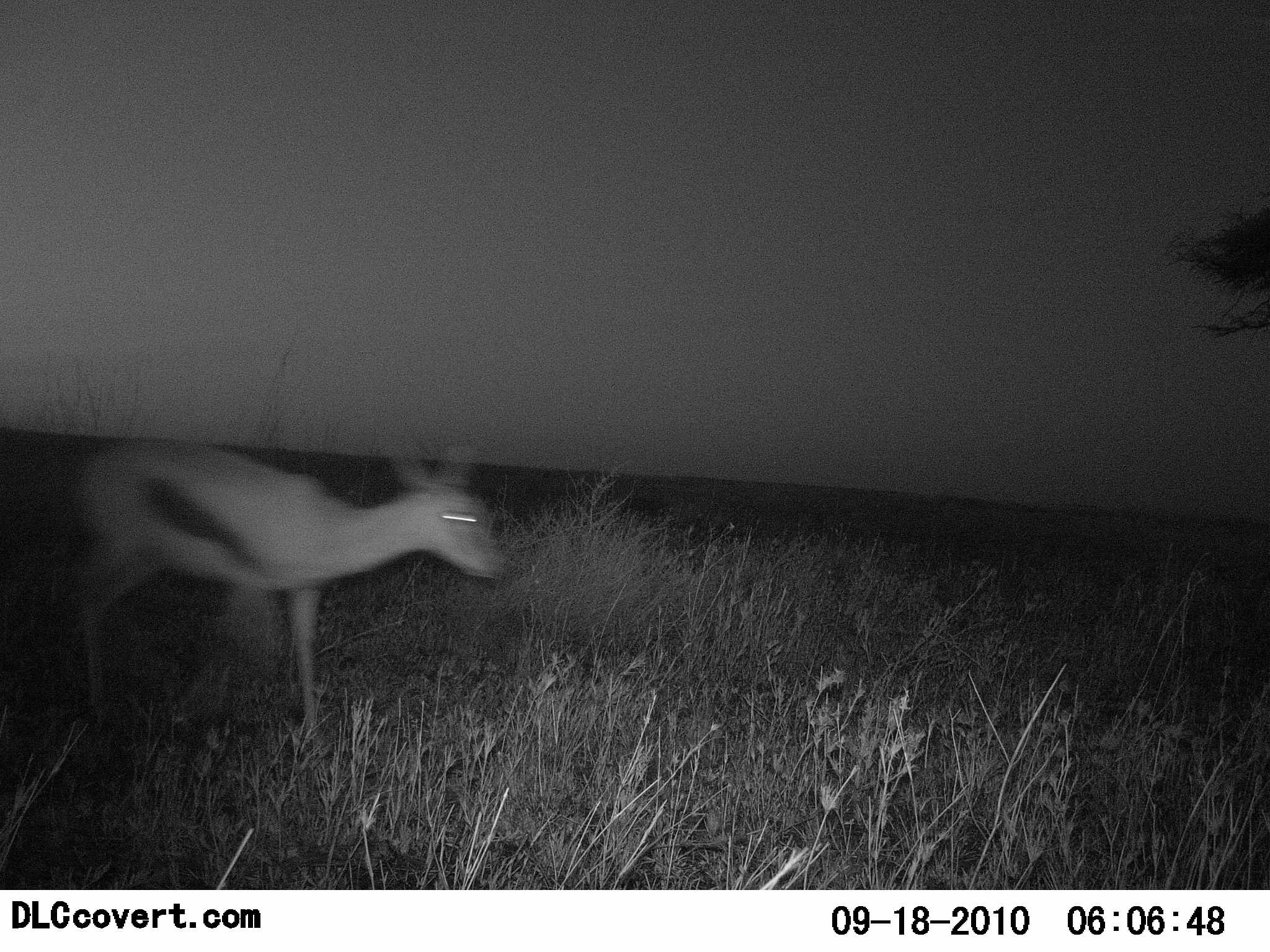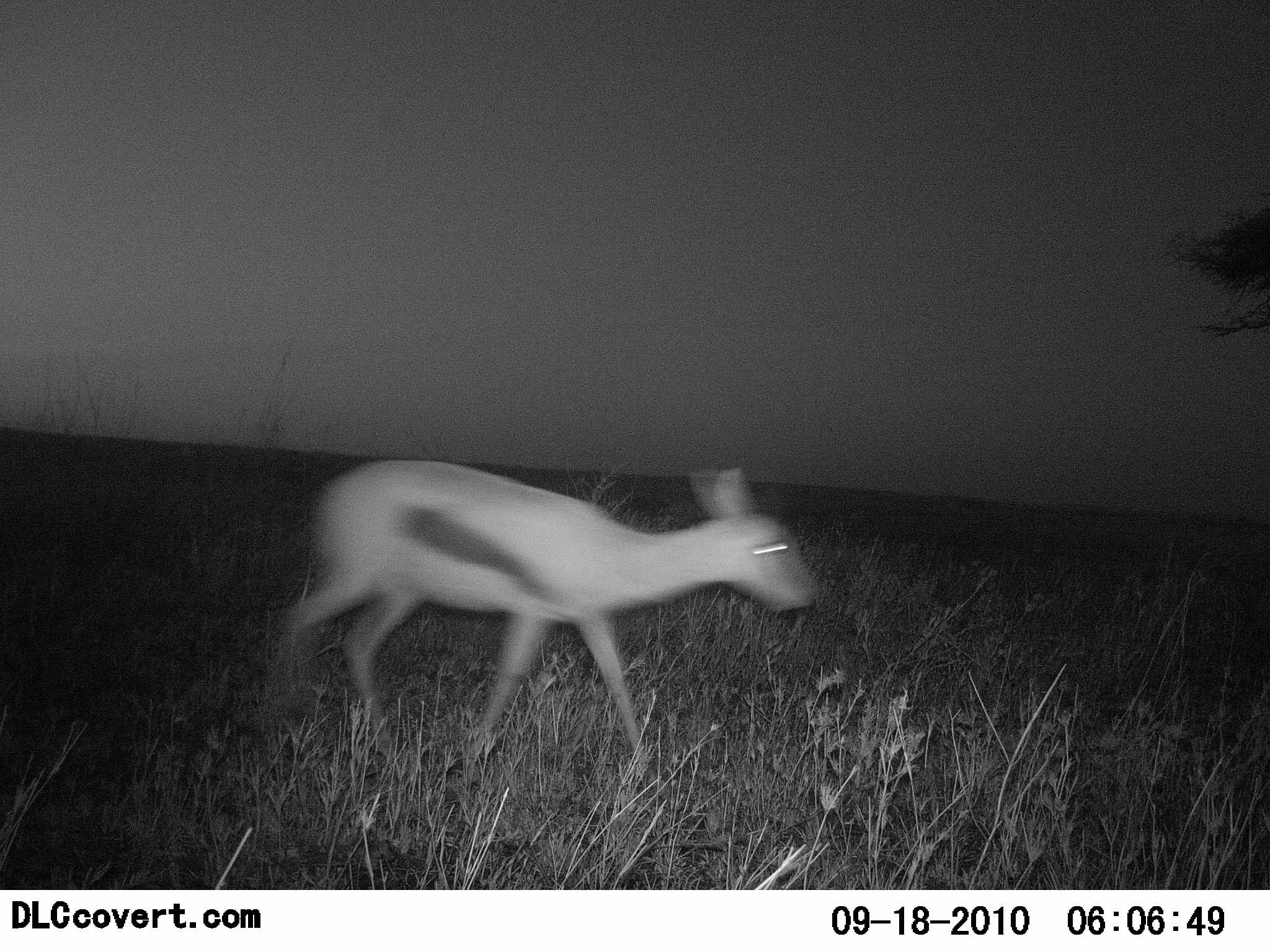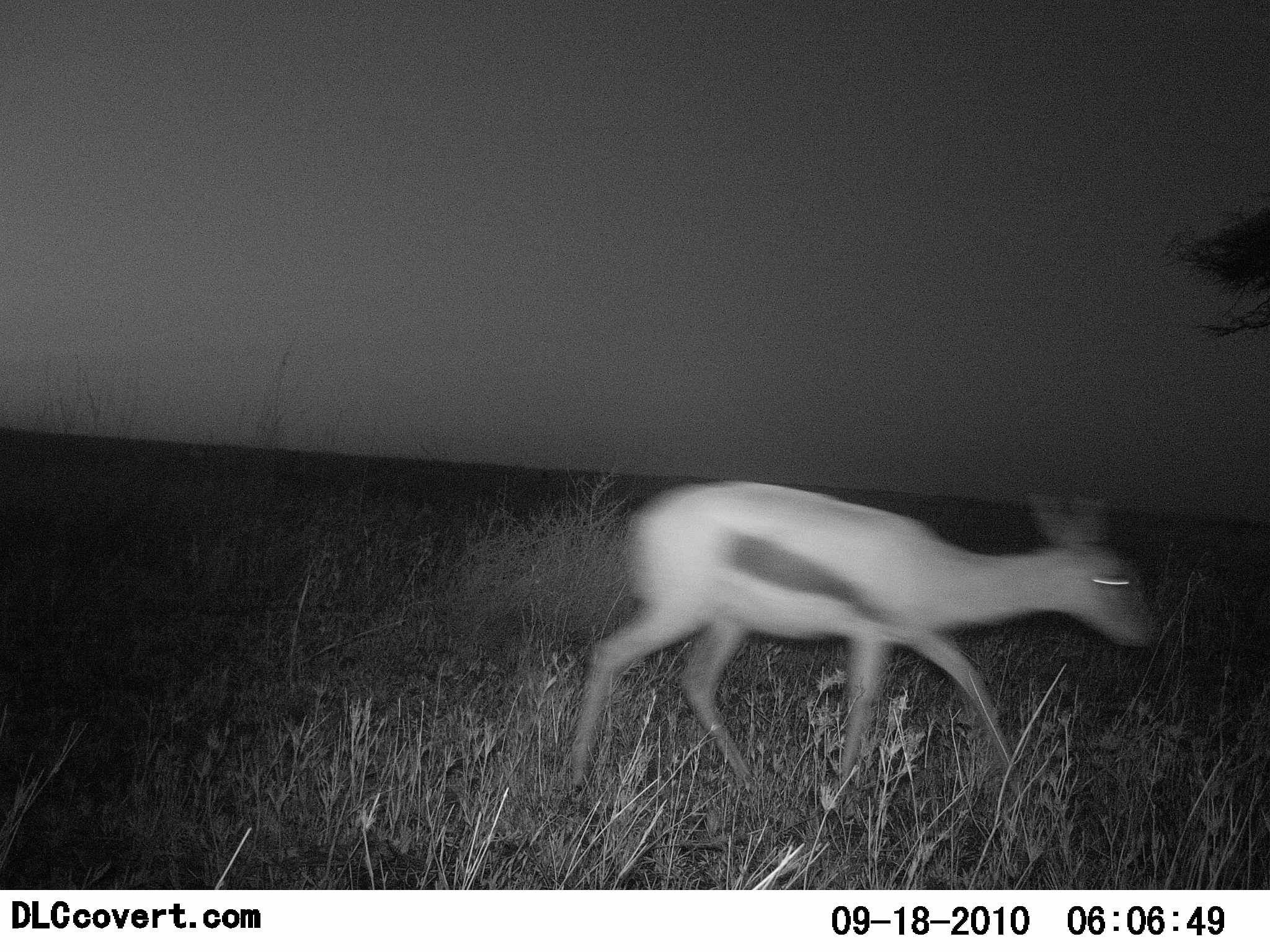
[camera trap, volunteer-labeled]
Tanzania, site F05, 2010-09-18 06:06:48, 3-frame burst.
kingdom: Animalia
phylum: Chordata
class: Mammalia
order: Artiodactyla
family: Bovidae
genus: Eudorcas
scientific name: Eudorcas thomsonii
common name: thomson's gazelle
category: gazellethomsons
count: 1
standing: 8%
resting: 0%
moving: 100%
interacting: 0%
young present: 0%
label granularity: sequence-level